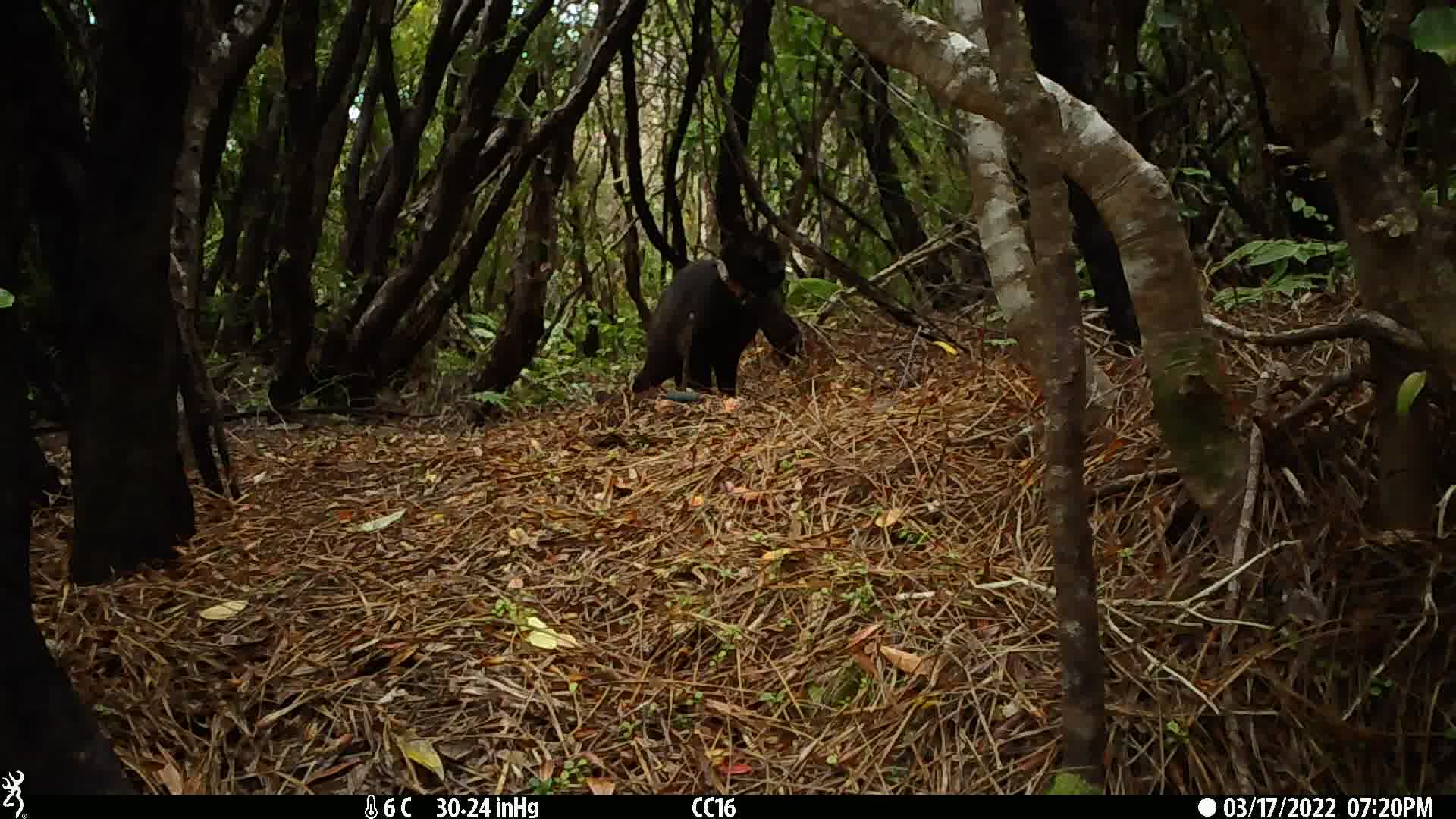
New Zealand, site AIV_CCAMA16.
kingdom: Animalia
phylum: Chordata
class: Mammalia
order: Carnivora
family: Felidae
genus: Felis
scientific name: Felis catus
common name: domestic cat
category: cat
Cat (domestic cat) (Felis catus).